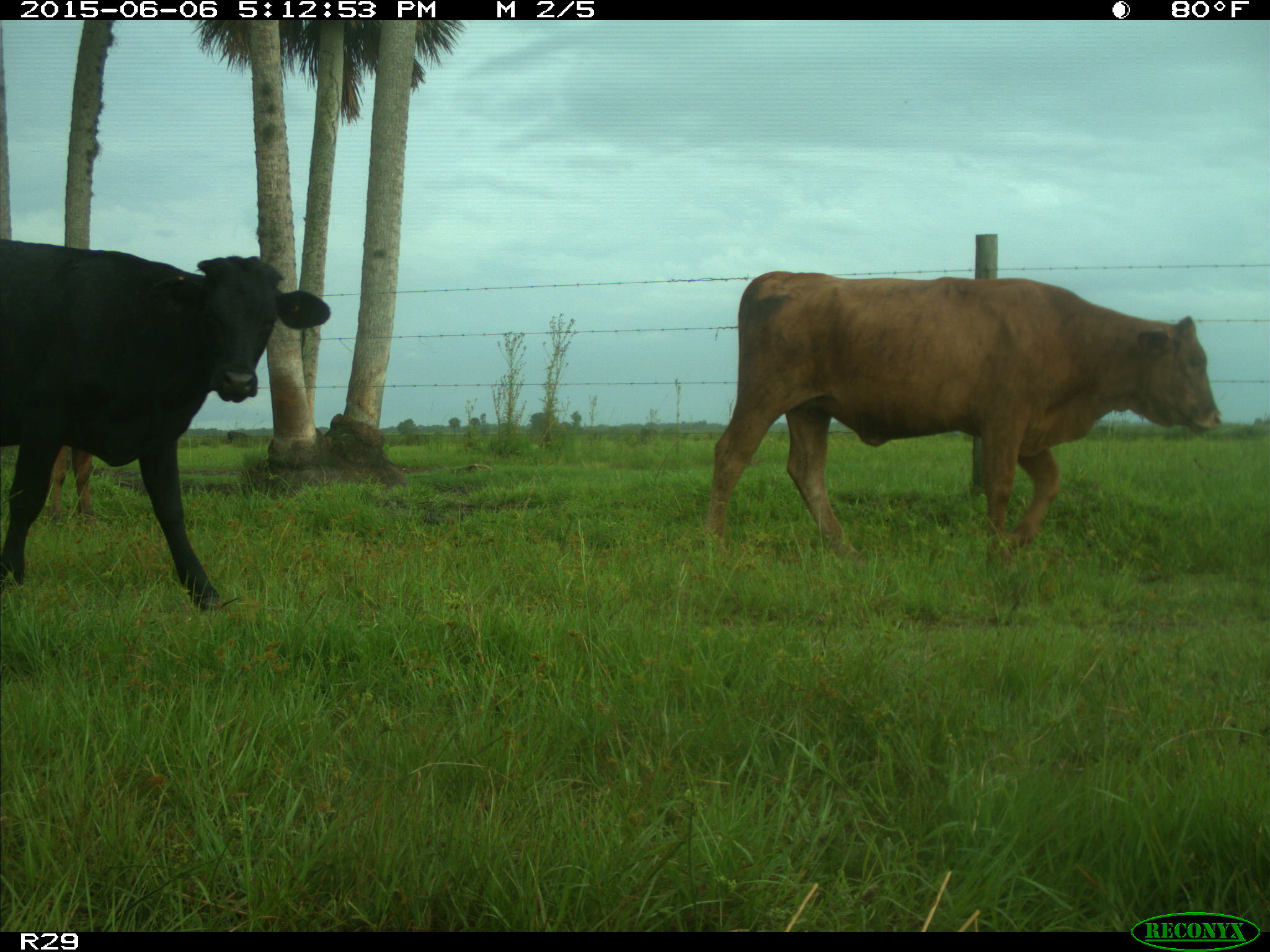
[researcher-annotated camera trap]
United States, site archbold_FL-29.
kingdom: Animalia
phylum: Chordata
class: Mammalia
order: Artiodactyla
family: Bovidae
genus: Bos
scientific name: Bos taurus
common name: domestic cow